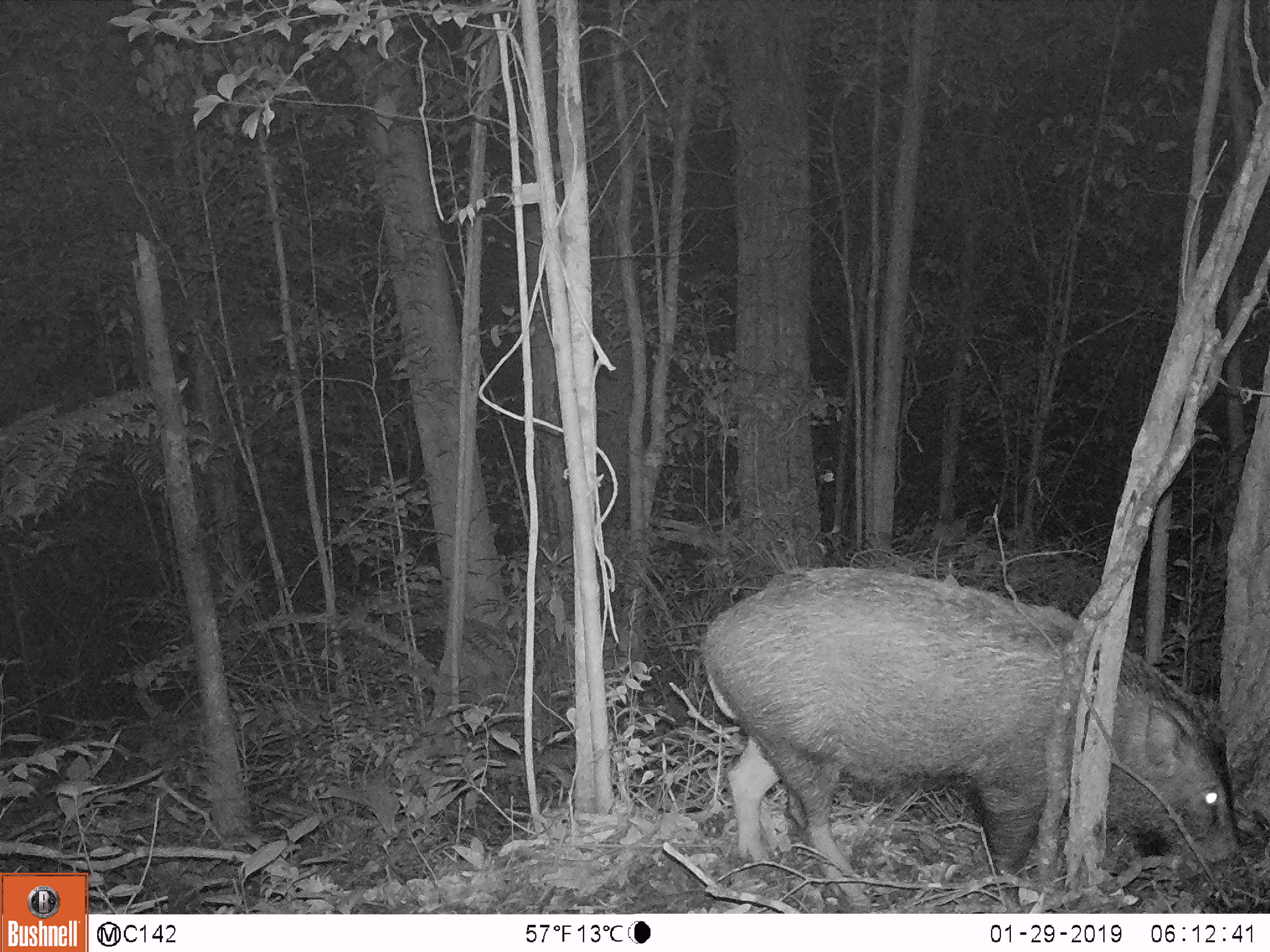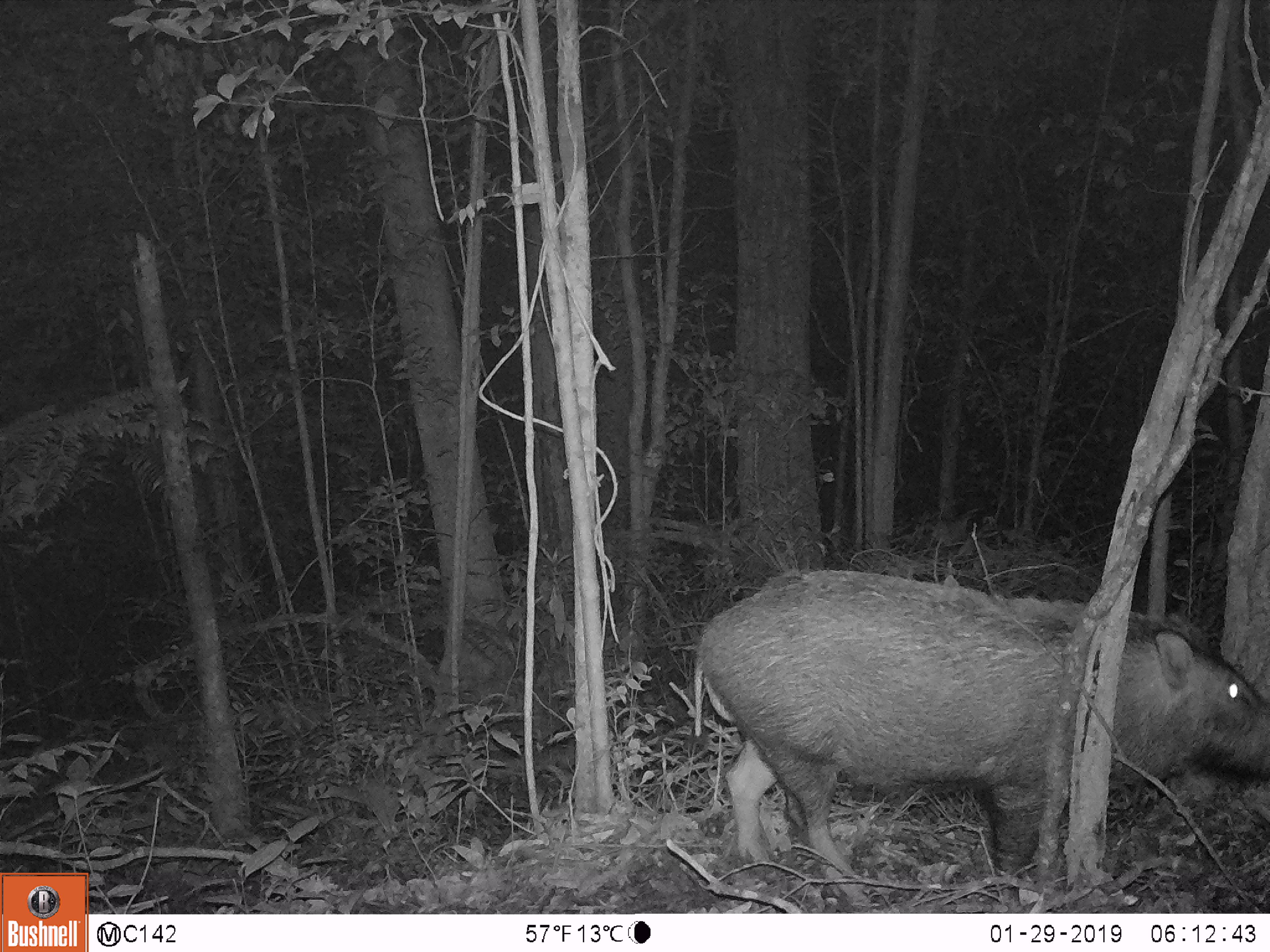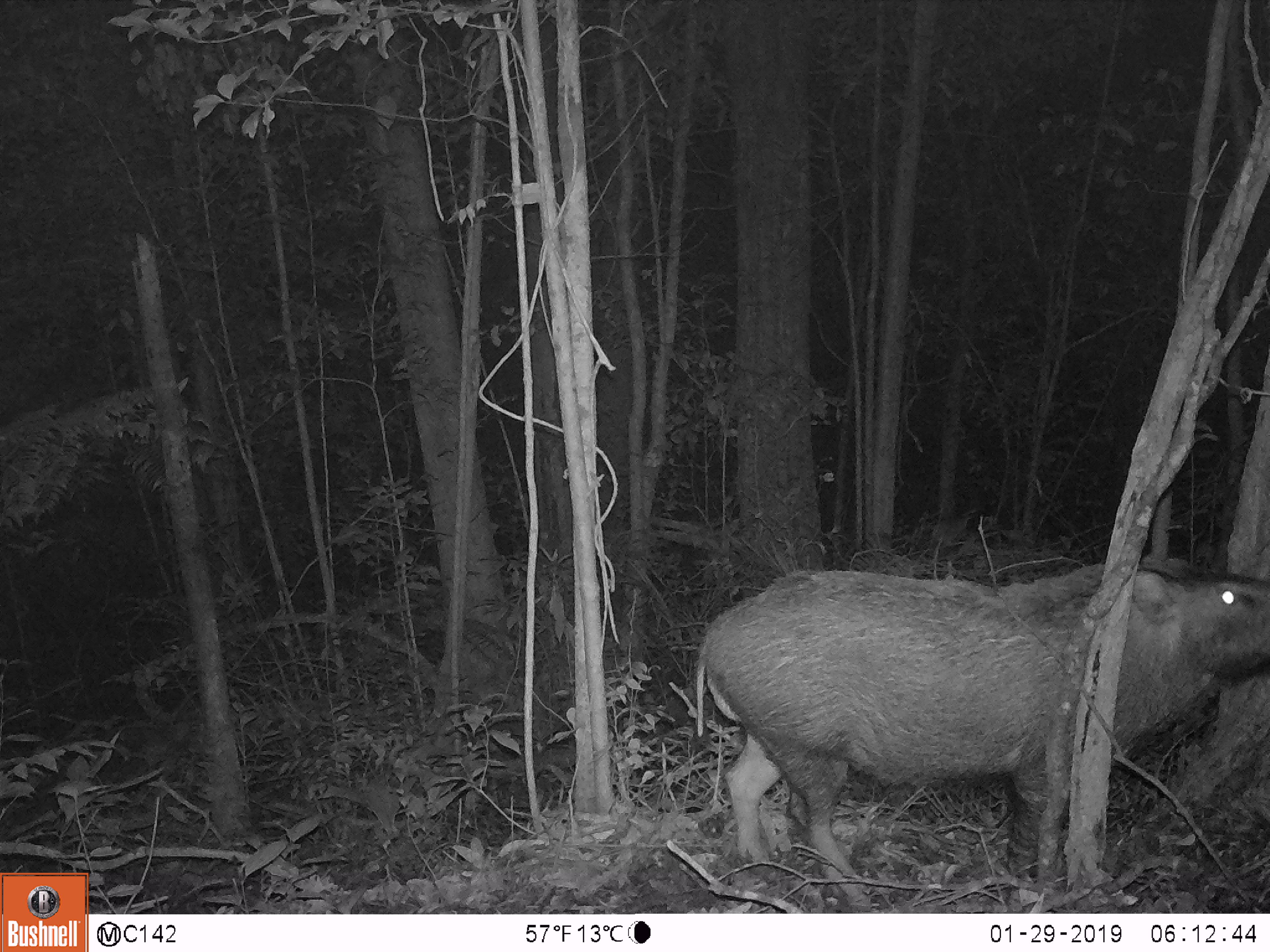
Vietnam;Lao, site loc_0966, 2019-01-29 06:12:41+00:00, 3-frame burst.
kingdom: Animalia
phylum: Chordata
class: Mammalia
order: Artiodactyla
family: Suidae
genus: Sus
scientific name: Sus scrofa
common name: eurasian wild pig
Eurasian wild pig (Sus scrofa). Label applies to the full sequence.